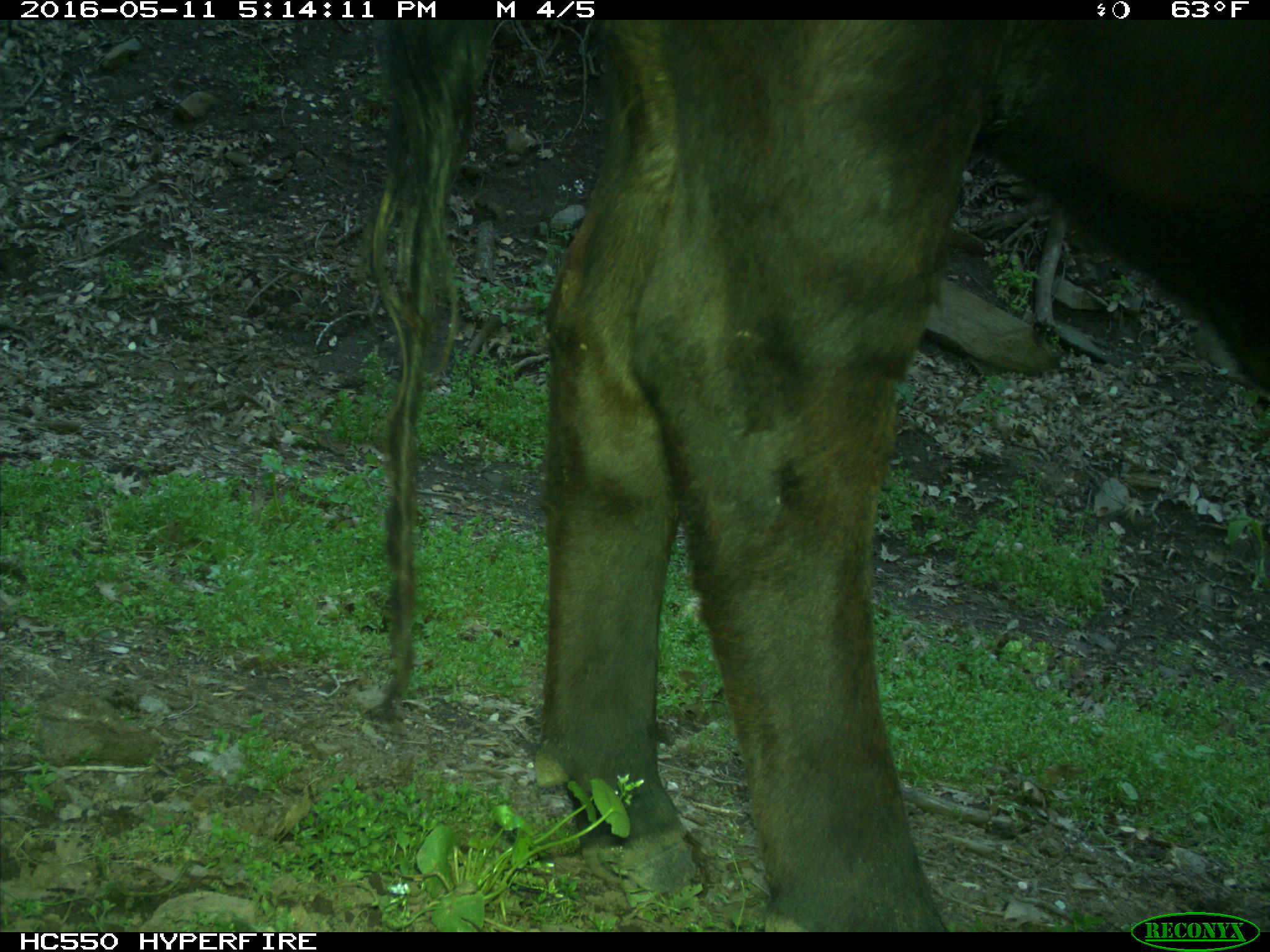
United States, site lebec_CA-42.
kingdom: Animalia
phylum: Chordata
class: Mammalia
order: Artiodactyla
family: Bovidae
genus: Bos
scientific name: Bos taurus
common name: domestic cow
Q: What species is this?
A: Bos taurus (domestic cow).